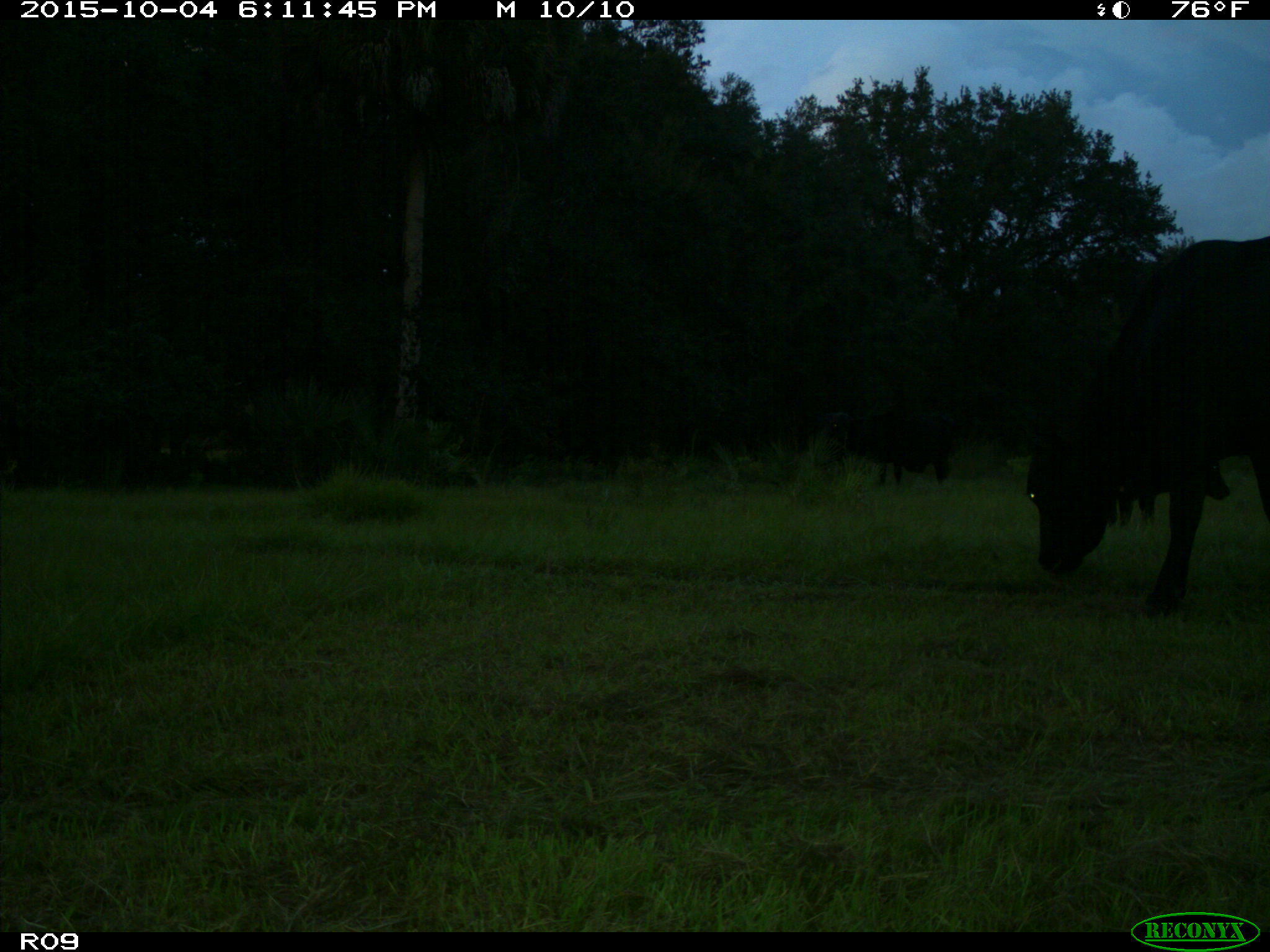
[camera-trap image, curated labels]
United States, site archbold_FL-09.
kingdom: Animalia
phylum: Chordata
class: Mammalia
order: Artiodactyla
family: Bovidae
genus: Bos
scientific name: Bos taurus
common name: domestic cow